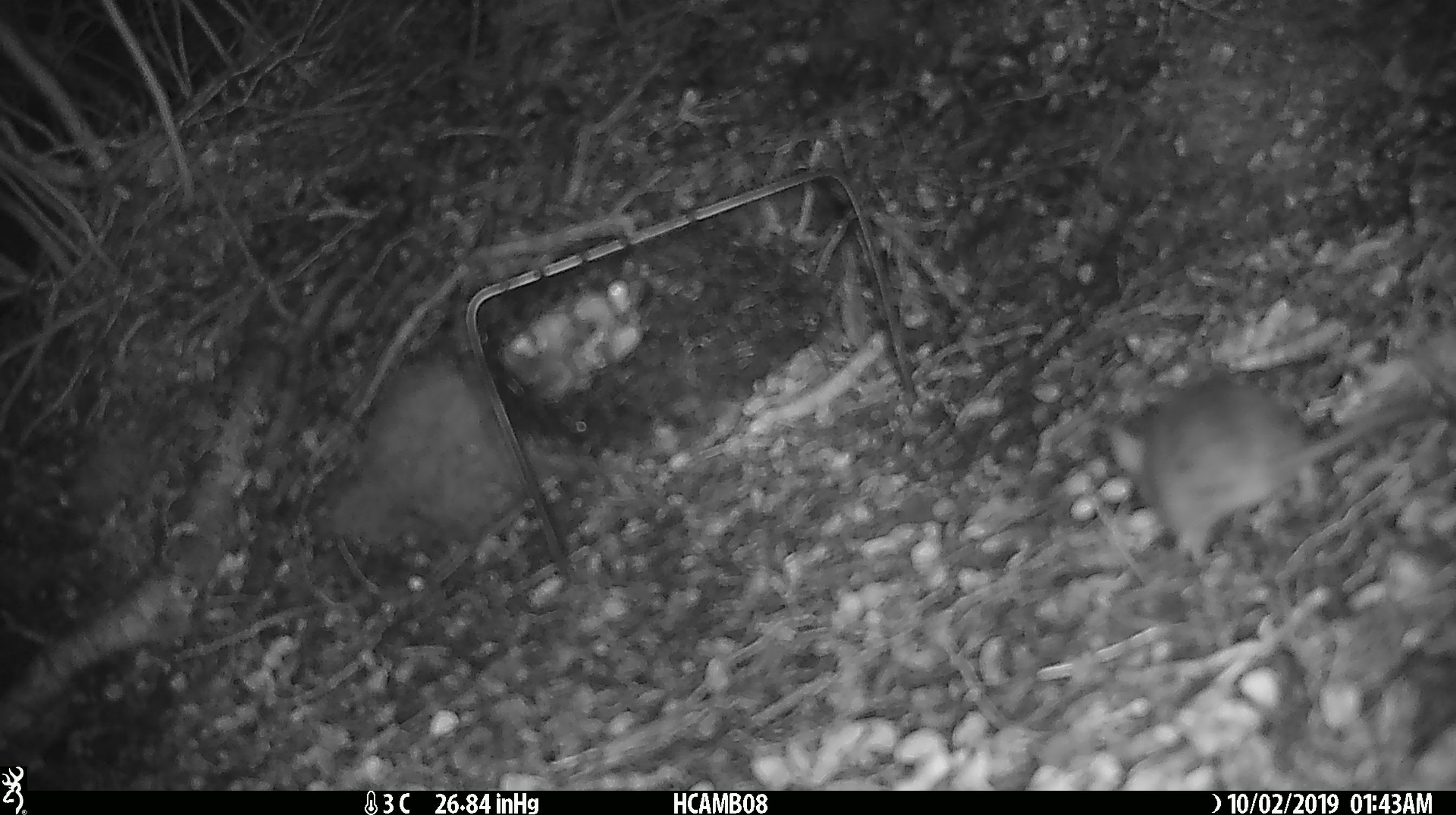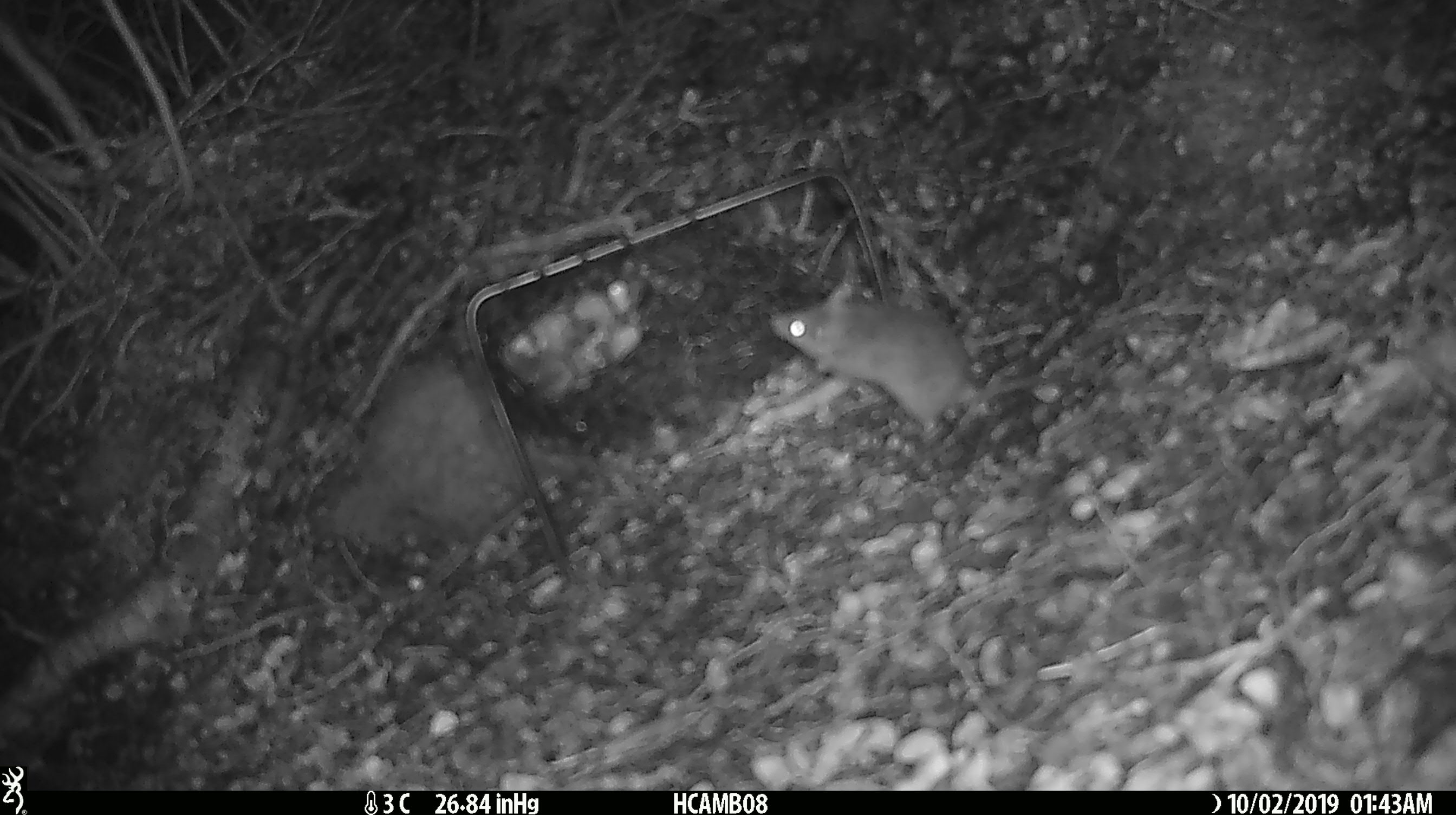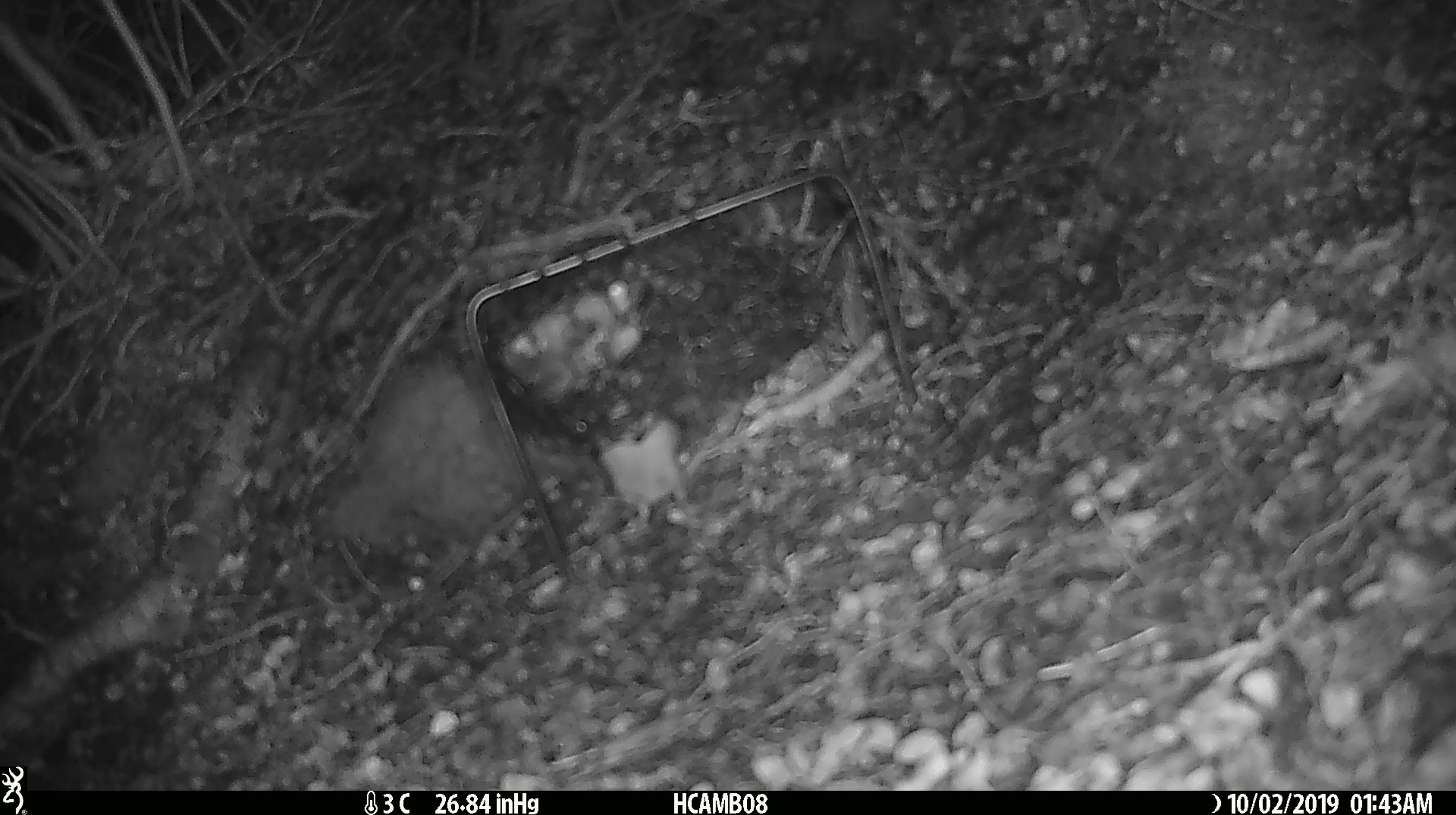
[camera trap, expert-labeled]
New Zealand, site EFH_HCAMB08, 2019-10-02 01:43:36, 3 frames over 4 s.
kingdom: Animalia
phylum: Chordata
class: Mammalia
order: Rodentia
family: Muridae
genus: Mus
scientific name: Mus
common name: mouse